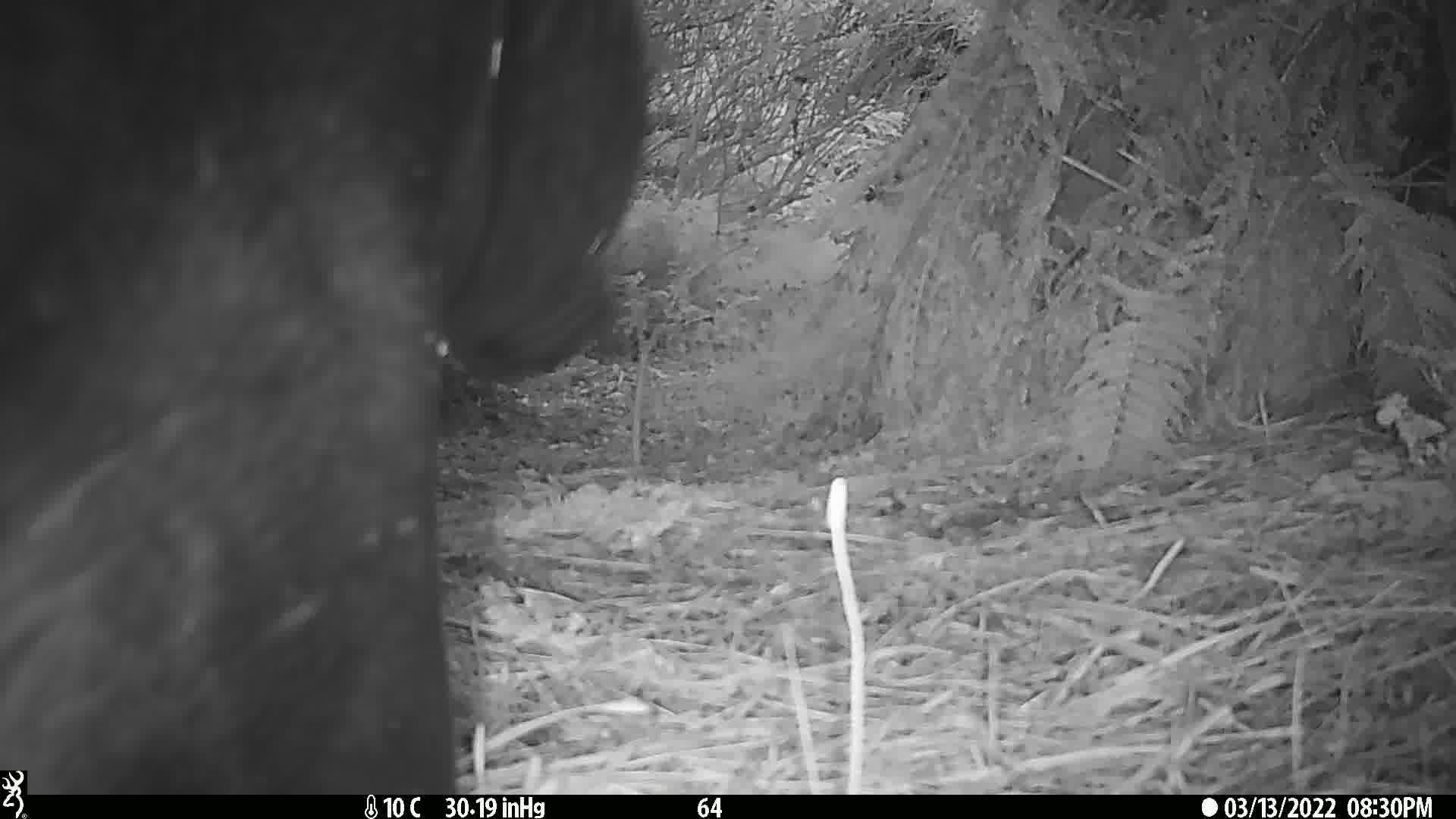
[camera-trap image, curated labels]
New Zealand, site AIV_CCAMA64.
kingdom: Animalia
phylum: Chordata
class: Mammalia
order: Carnivora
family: Otariidae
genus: Phocarctos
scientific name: Phocarctos hookeri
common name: new zealand sea lion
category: sealion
Sealion (new zealand sea lion) (Phocarctos hookeri).